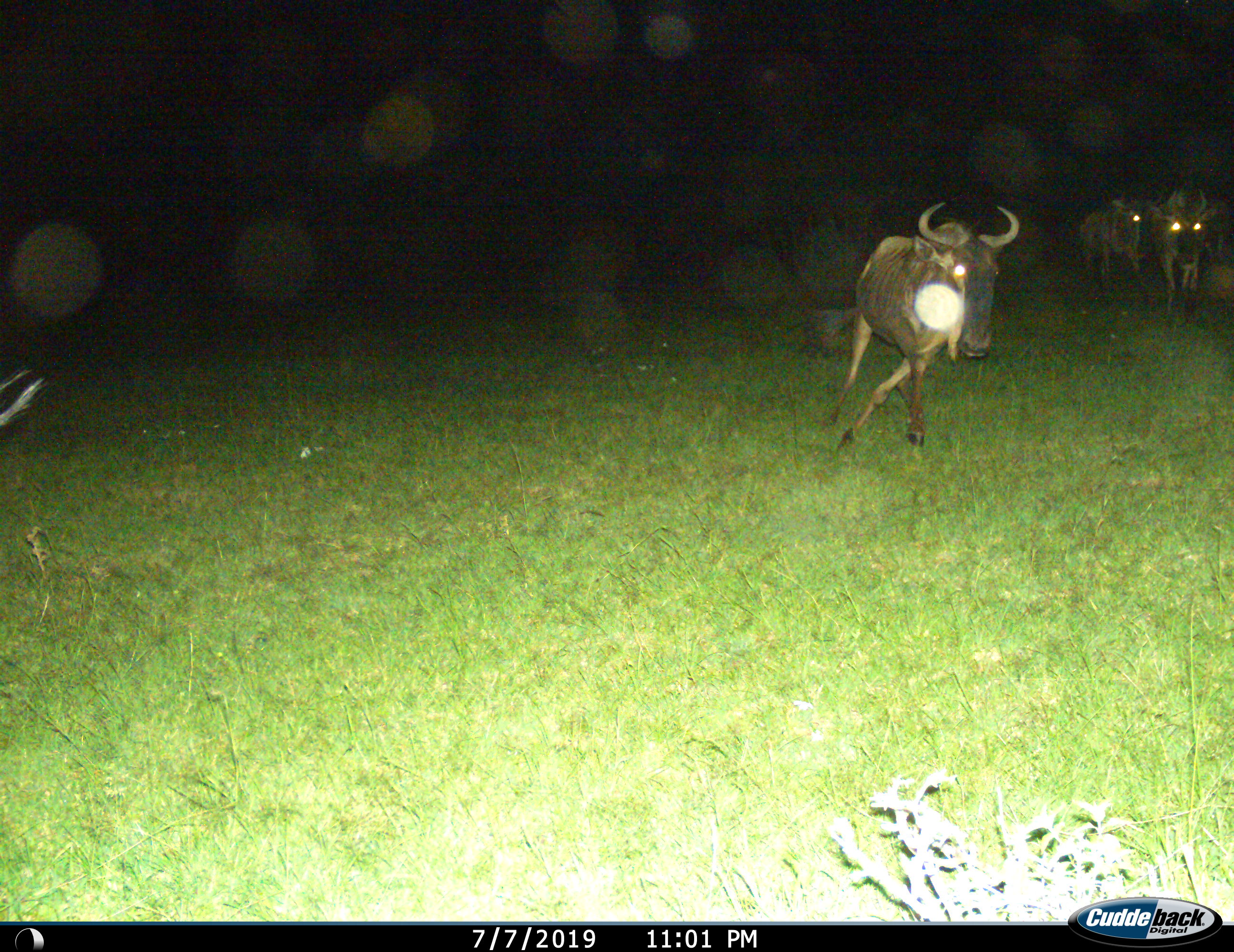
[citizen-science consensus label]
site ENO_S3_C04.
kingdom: Animalia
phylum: Chordata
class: Mammalia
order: Artiodactyla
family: Bovidae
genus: Connochaetes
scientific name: Connochaetes taurinus taurinus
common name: blue wildebeest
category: wildebeestblue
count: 3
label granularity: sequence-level